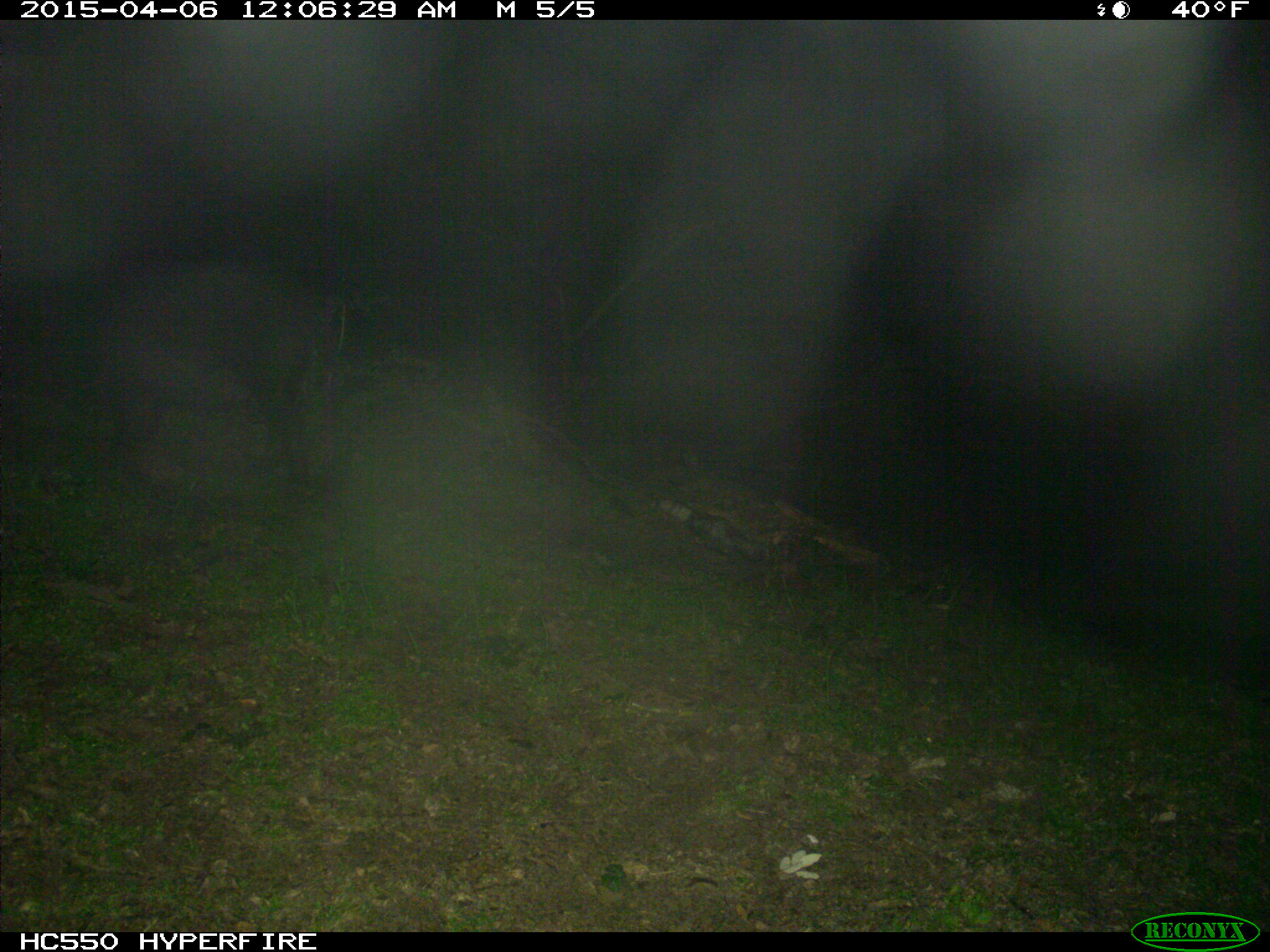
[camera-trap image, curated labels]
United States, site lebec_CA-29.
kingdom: Animalia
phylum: Chordata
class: Mammalia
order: Artiodactyla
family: Suidae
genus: Sus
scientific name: Sus scrofa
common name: wild boar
Sus scrofa (wild boar).